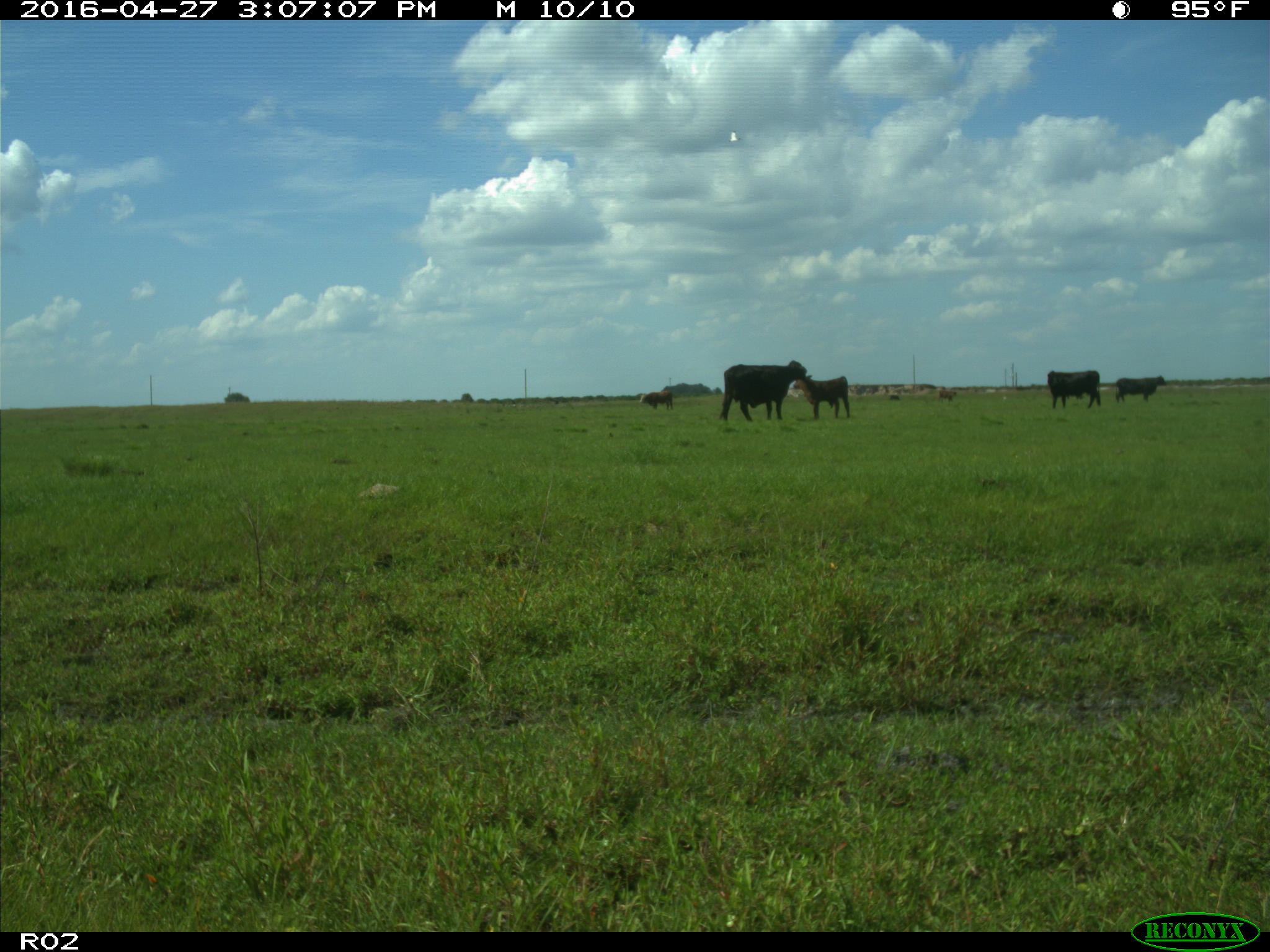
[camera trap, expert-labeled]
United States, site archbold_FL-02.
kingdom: Animalia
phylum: Chordata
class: Mammalia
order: Artiodactyla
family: Bovidae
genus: Bos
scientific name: Bos taurus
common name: domestic cow